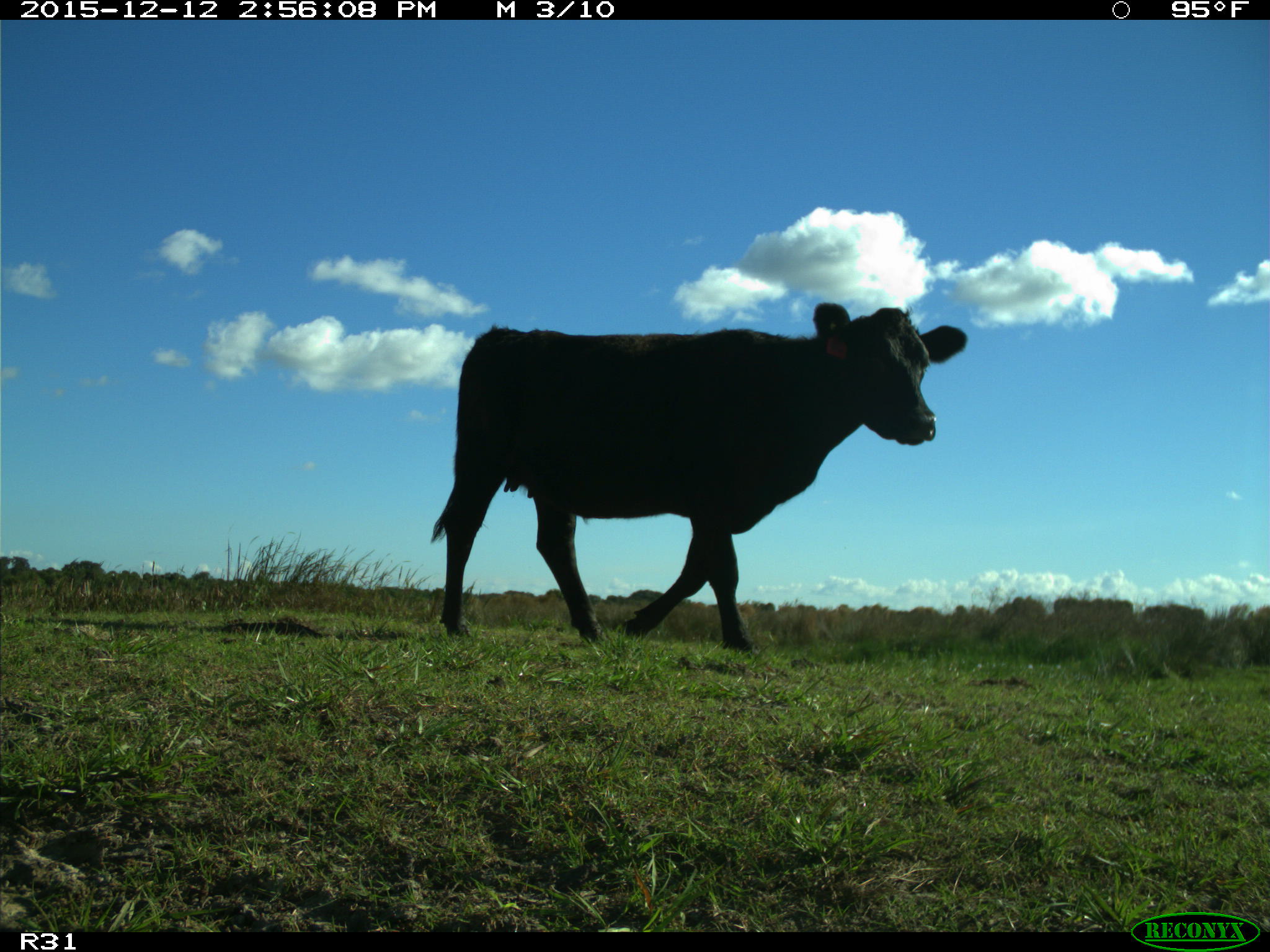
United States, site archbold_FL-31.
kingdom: Animalia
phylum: Chordata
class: Mammalia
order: Artiodactyla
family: Bovidae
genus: Bos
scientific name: Bos taurus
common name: domestic cow